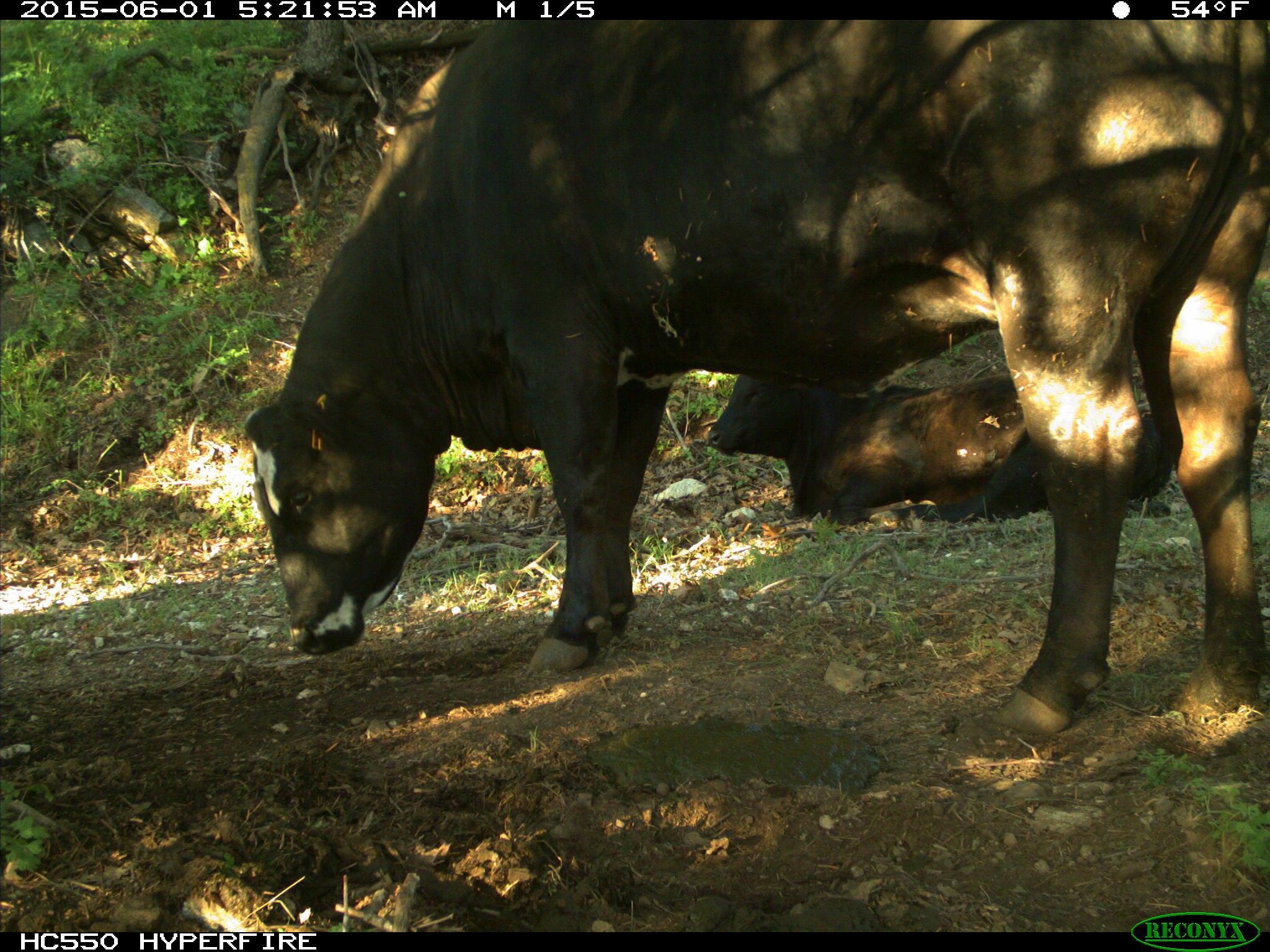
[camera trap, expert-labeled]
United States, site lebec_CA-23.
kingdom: Animalia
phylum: Chordata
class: Mammalia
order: Artiodactyla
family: Bovidae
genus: Bos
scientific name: Bos taurus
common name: domestic cow